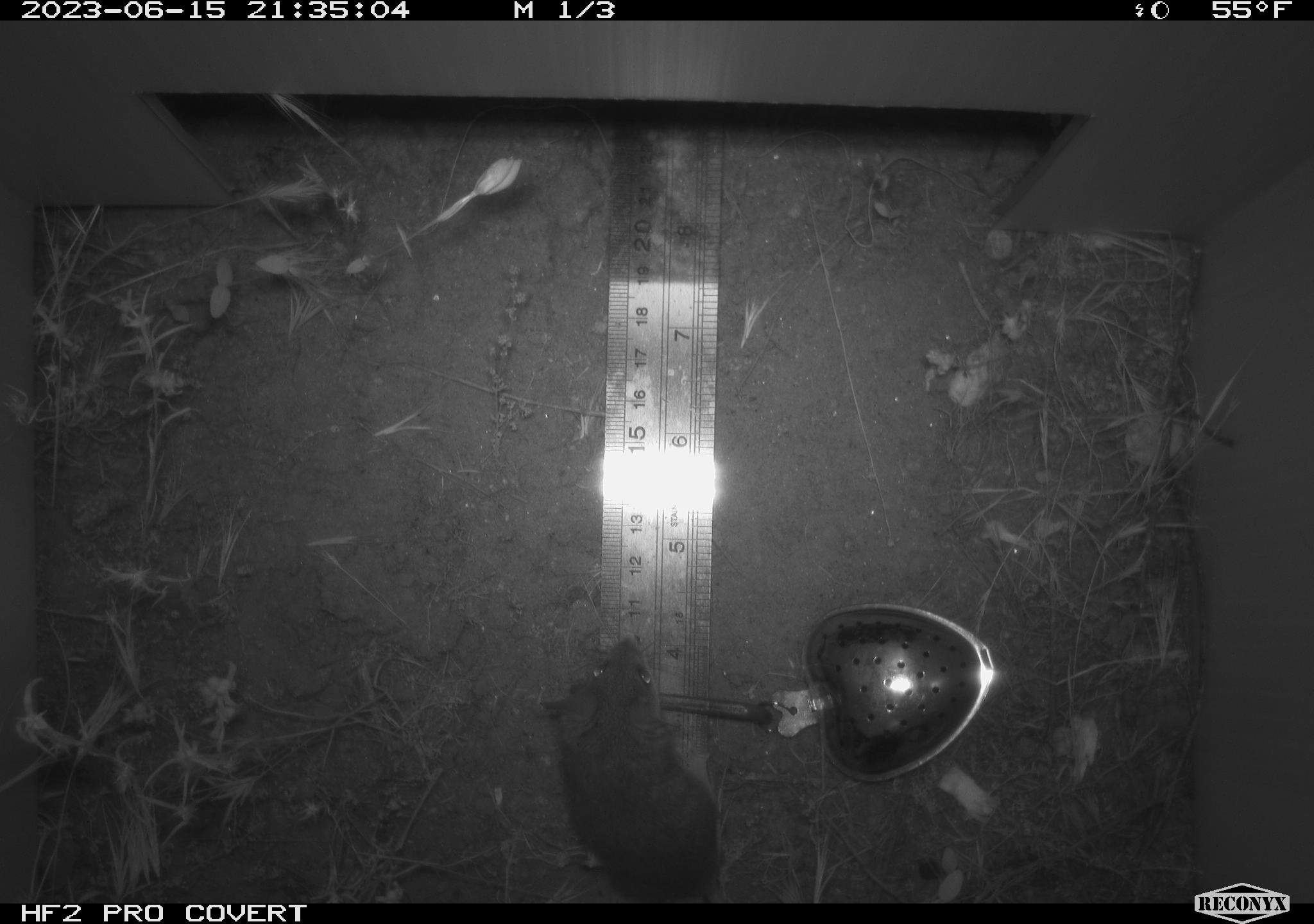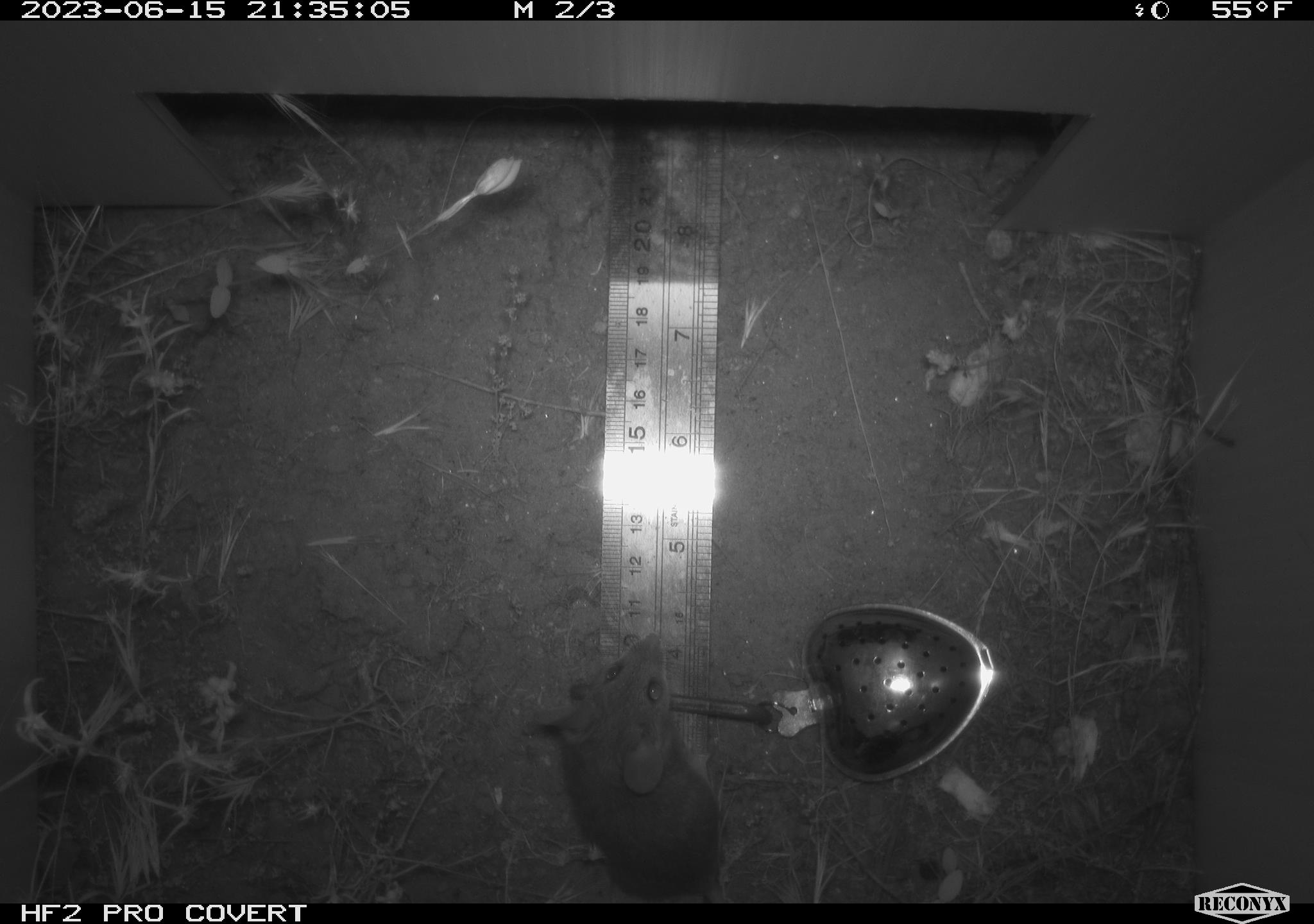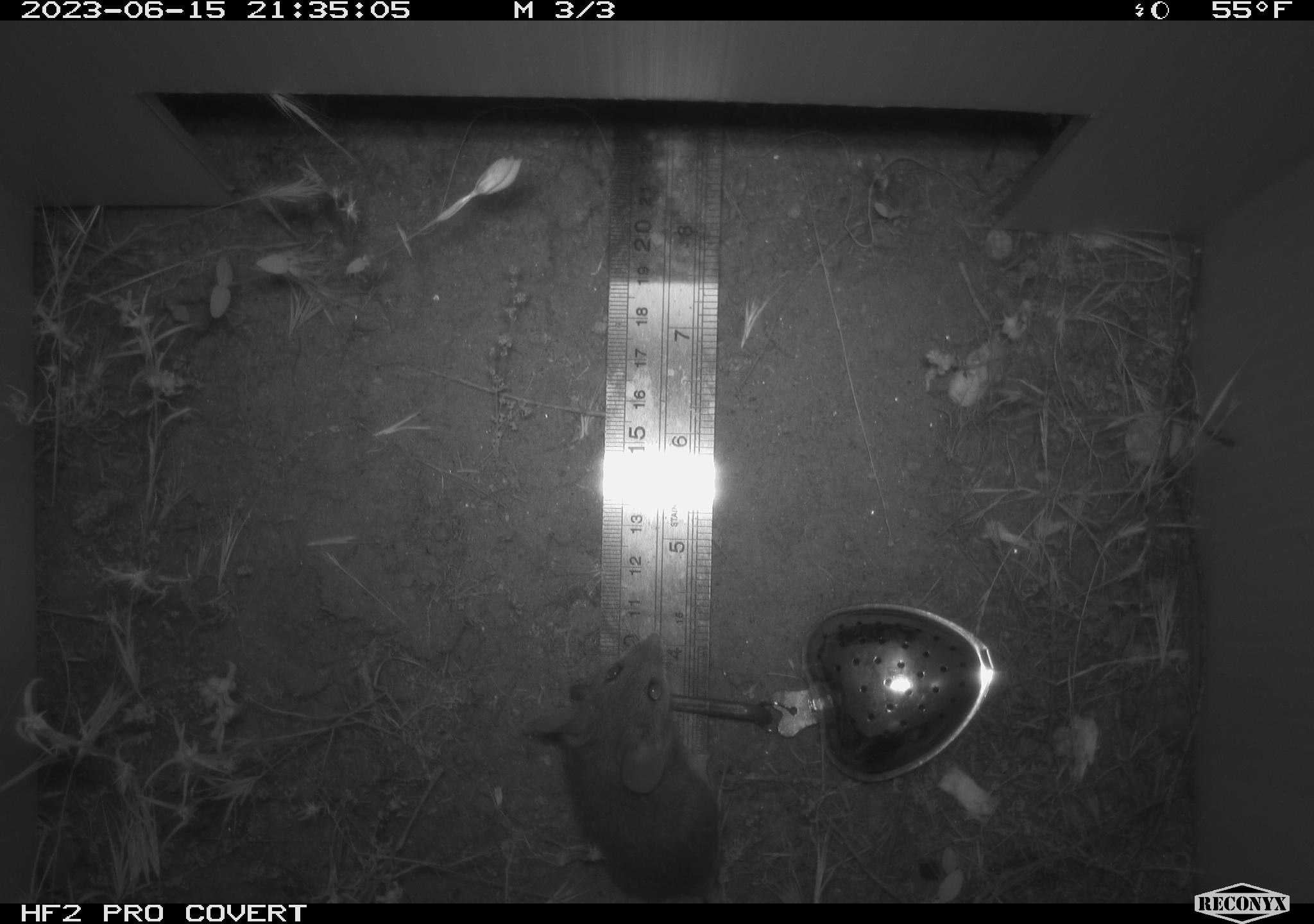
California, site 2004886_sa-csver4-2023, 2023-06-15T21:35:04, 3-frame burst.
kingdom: Animalia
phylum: Chordata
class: Mammalia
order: Rodentia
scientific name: Rodentia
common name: mouse species